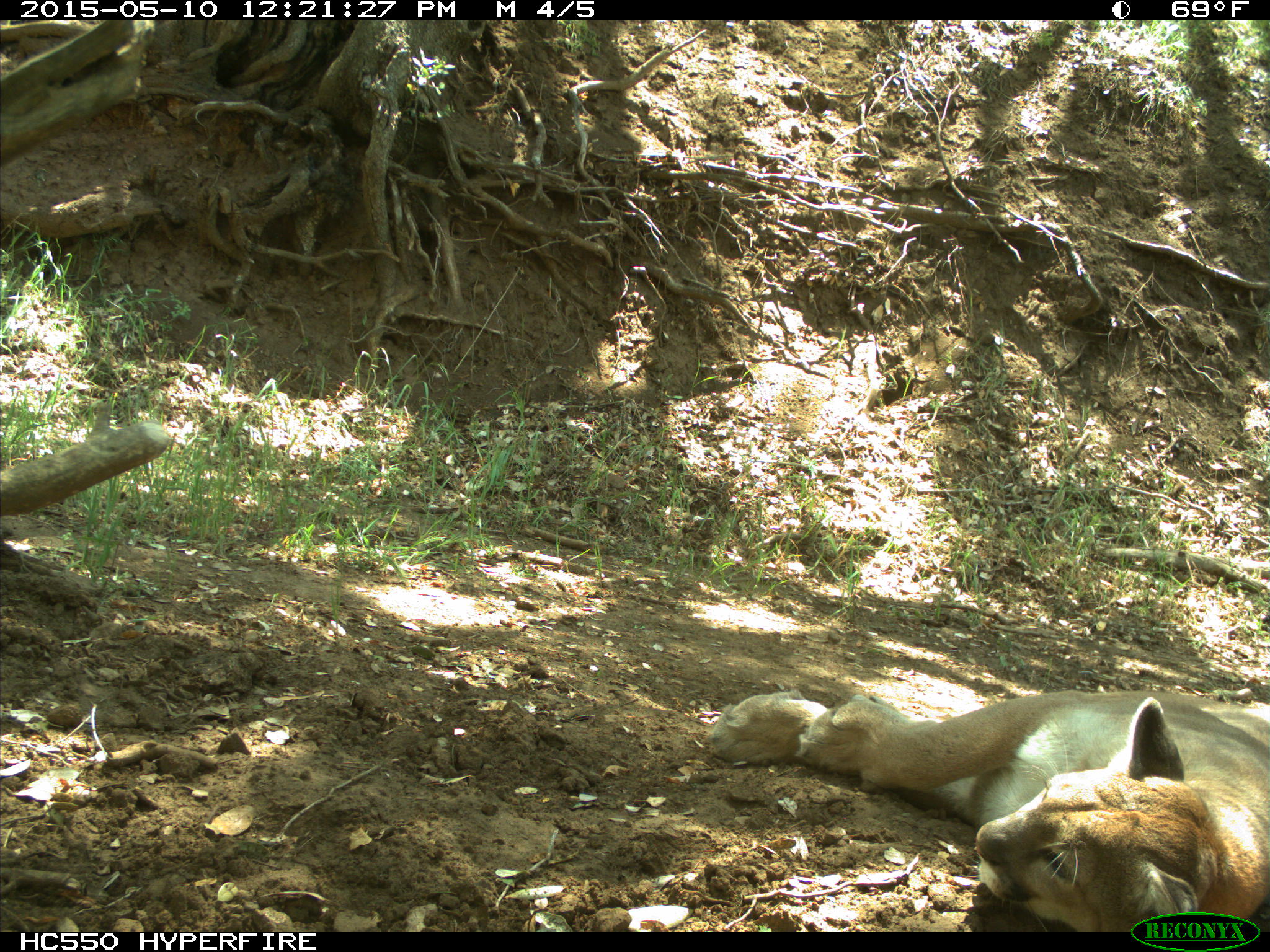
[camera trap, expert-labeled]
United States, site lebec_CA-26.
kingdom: Animalia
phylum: Chordata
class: Mammalia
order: Carnivora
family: Felidae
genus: Puma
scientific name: Puma concolor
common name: mountain lion